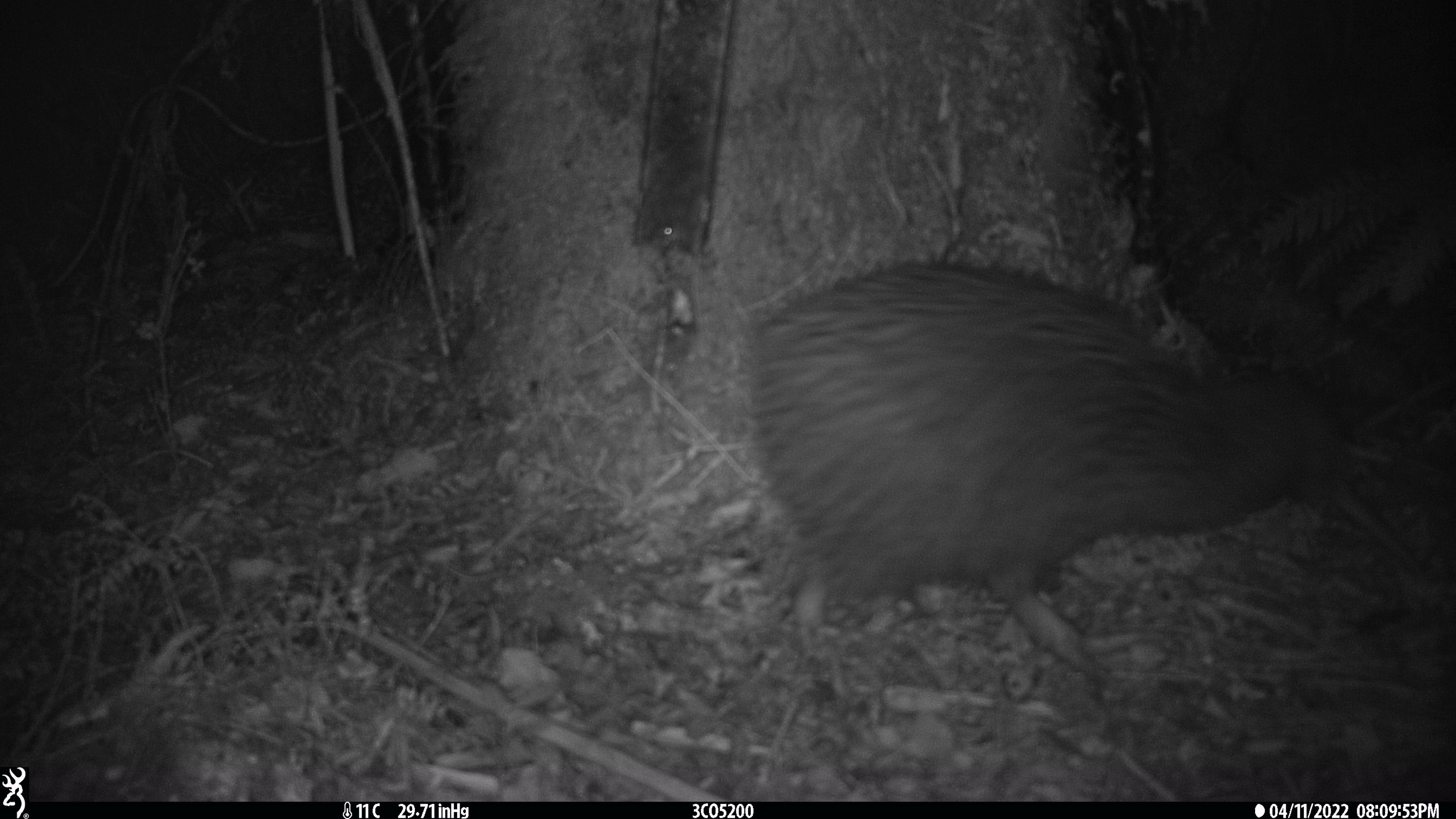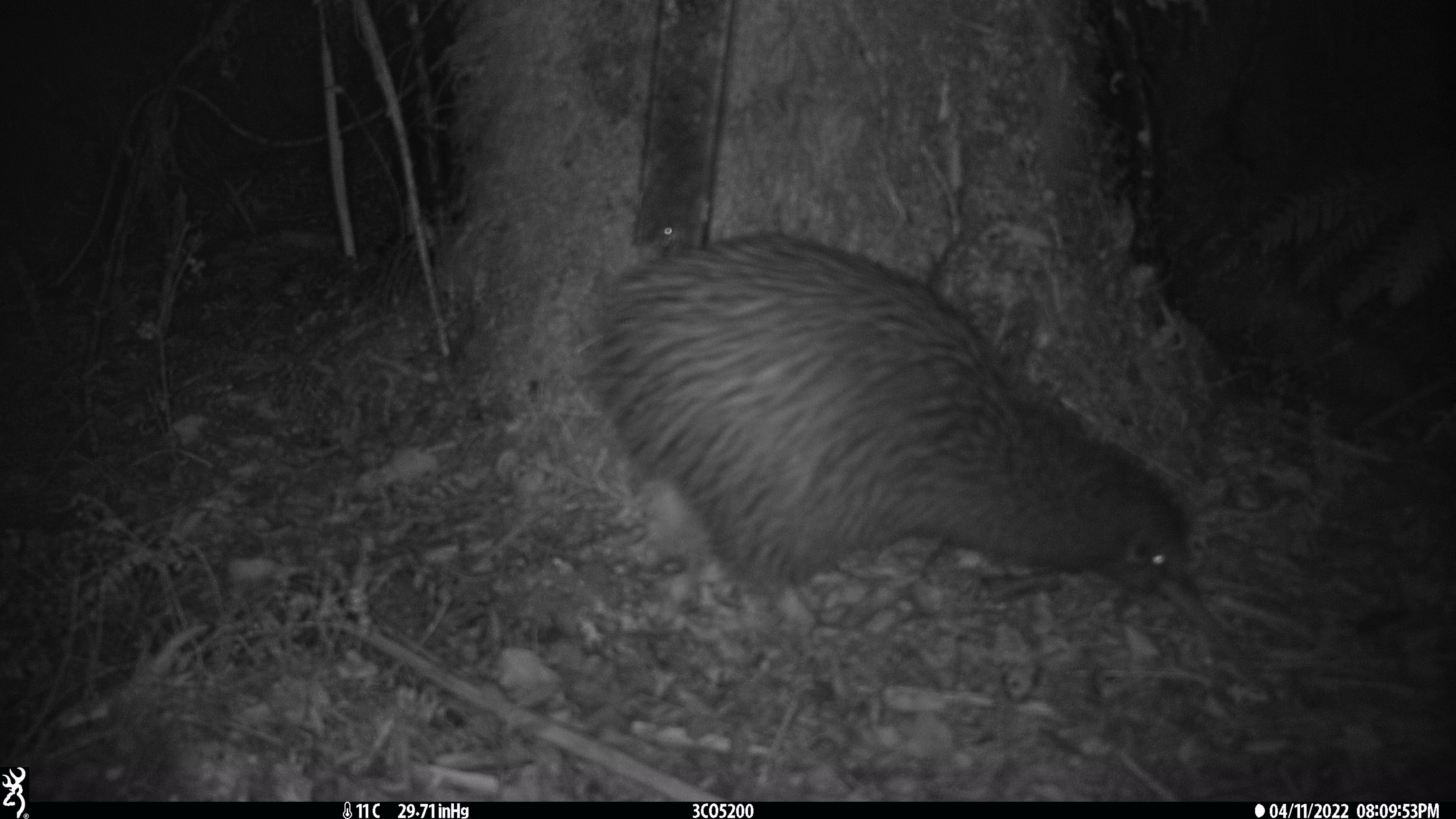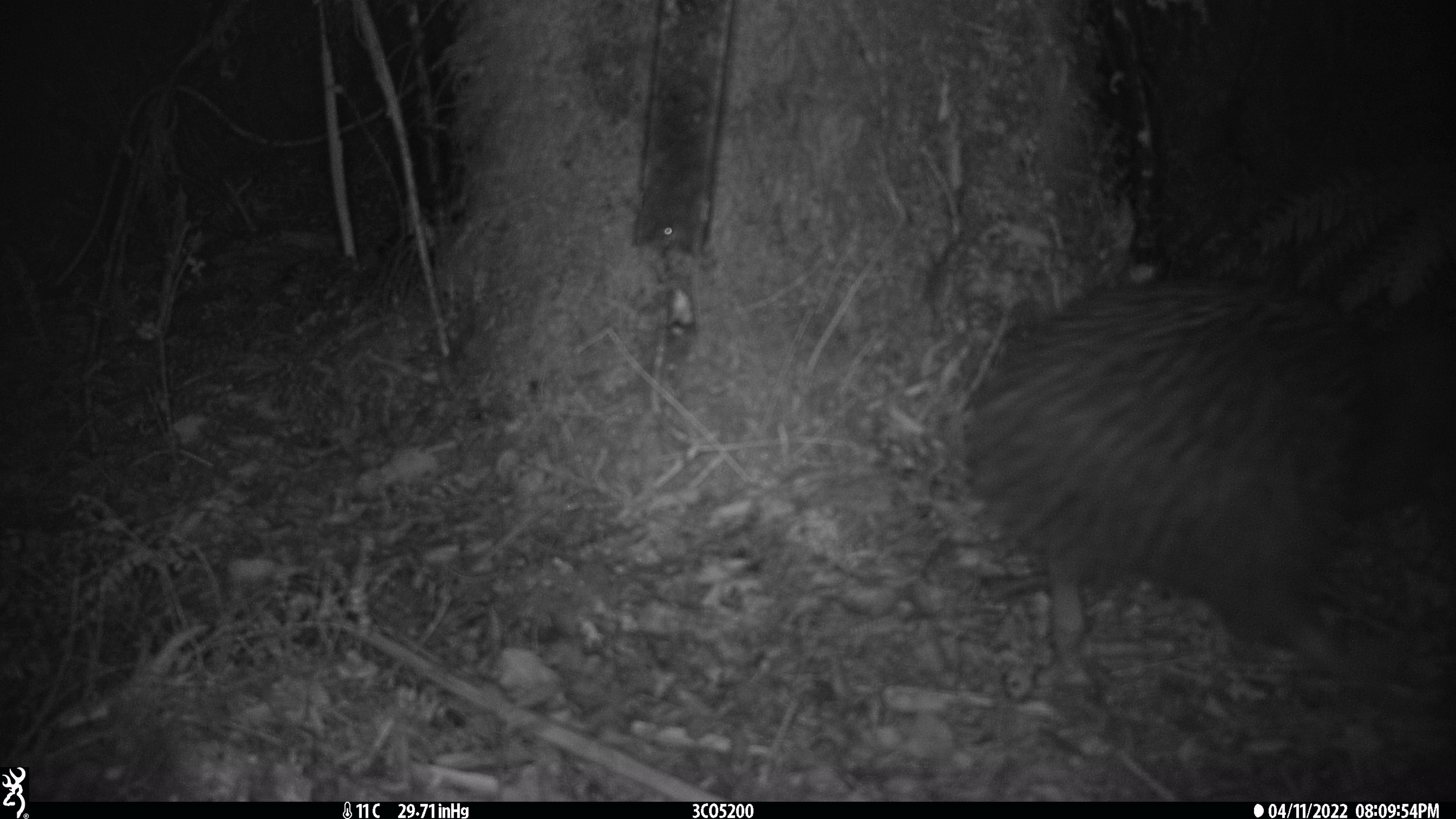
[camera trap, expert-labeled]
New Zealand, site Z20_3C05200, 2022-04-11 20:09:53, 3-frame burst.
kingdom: Animalia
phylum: Chordata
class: Aves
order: Apterygiformes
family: Apterygidae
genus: Apteryx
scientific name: Apteryx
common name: kiwi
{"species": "kiwi (Apteryx)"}